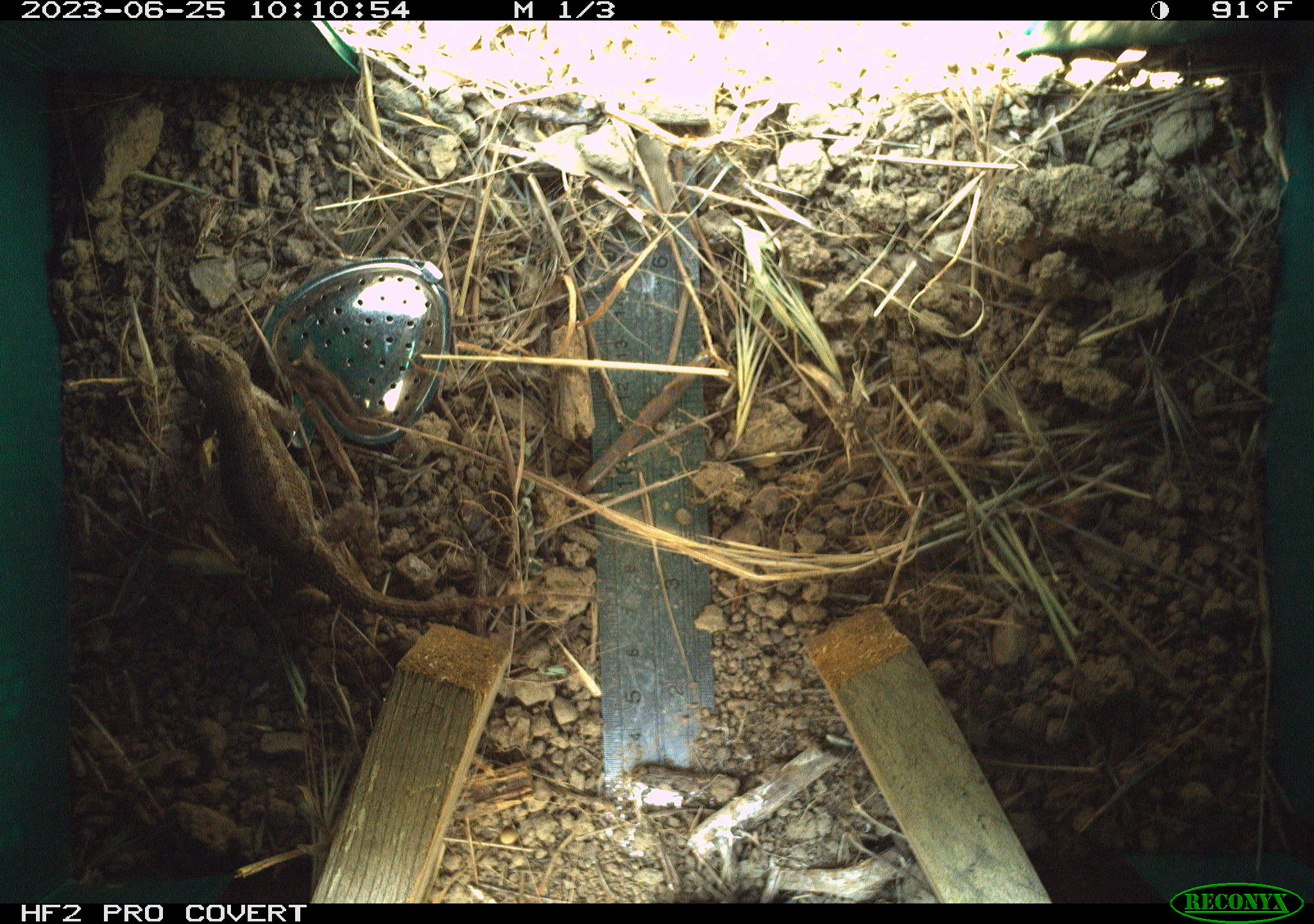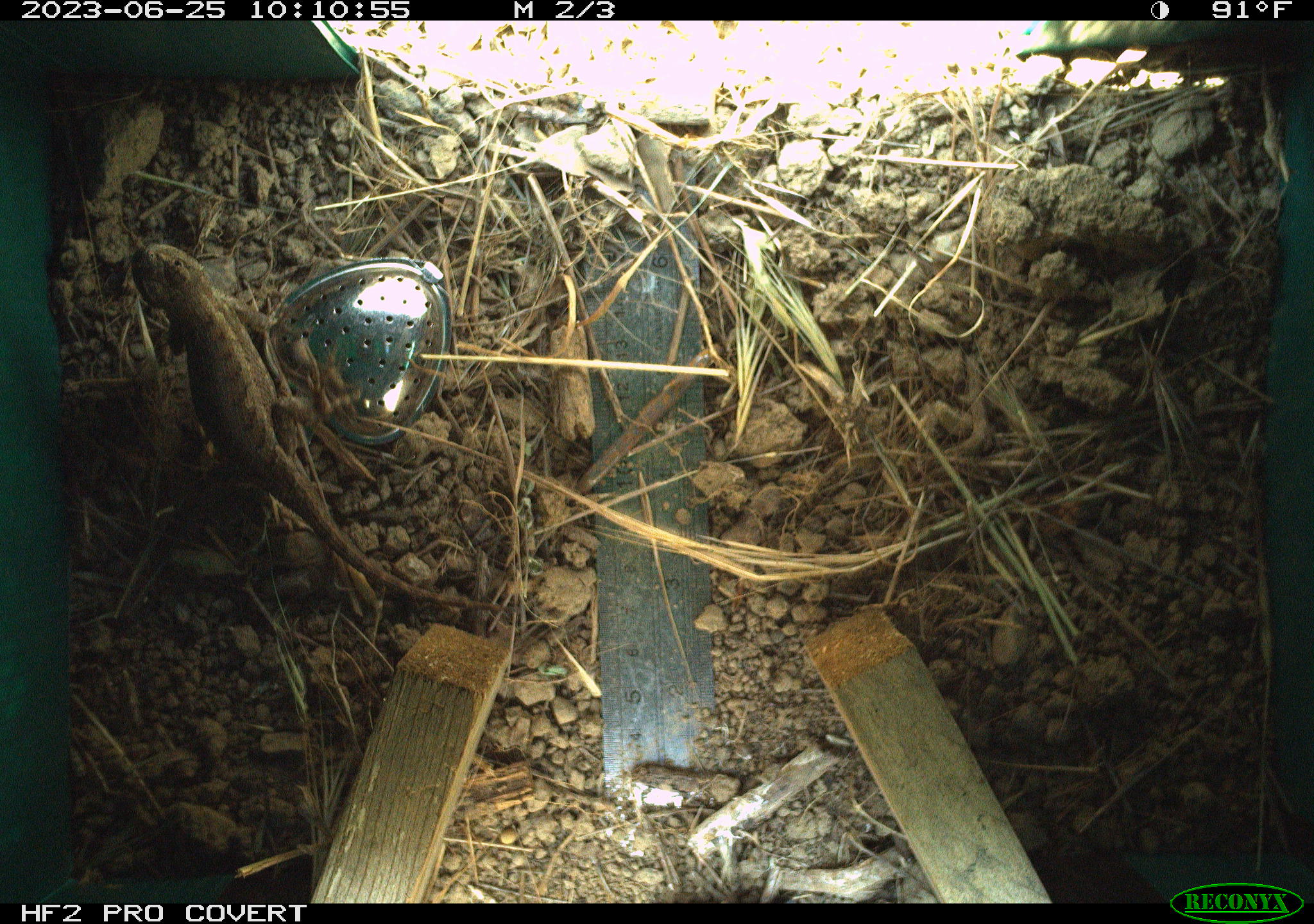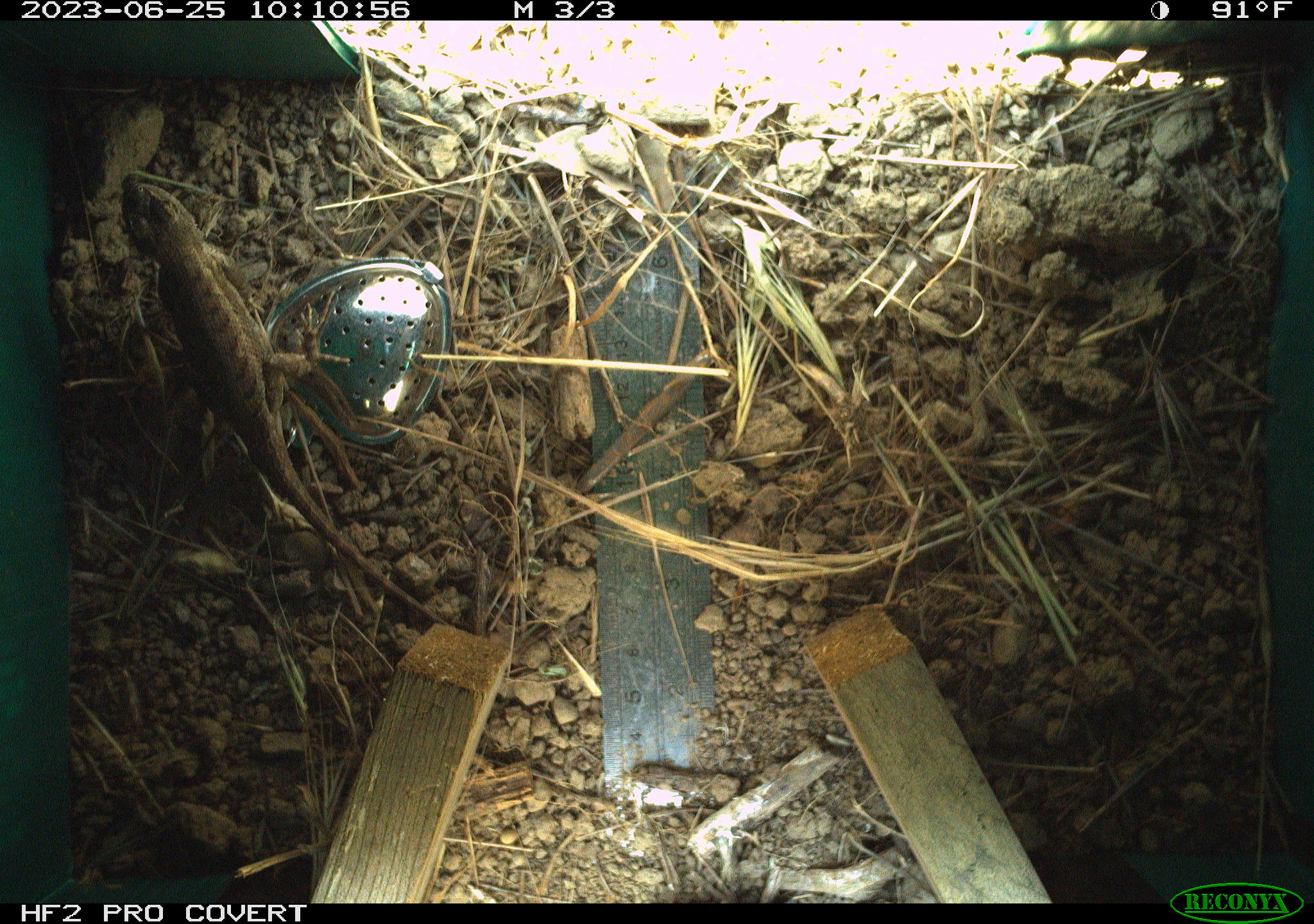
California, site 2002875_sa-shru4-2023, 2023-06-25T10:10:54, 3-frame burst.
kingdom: Animalia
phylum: Chordata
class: Reptilia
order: Squamata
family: Phrynosomatidae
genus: Sceloporus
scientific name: Sceloporus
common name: spiny lizards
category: sceloporus species